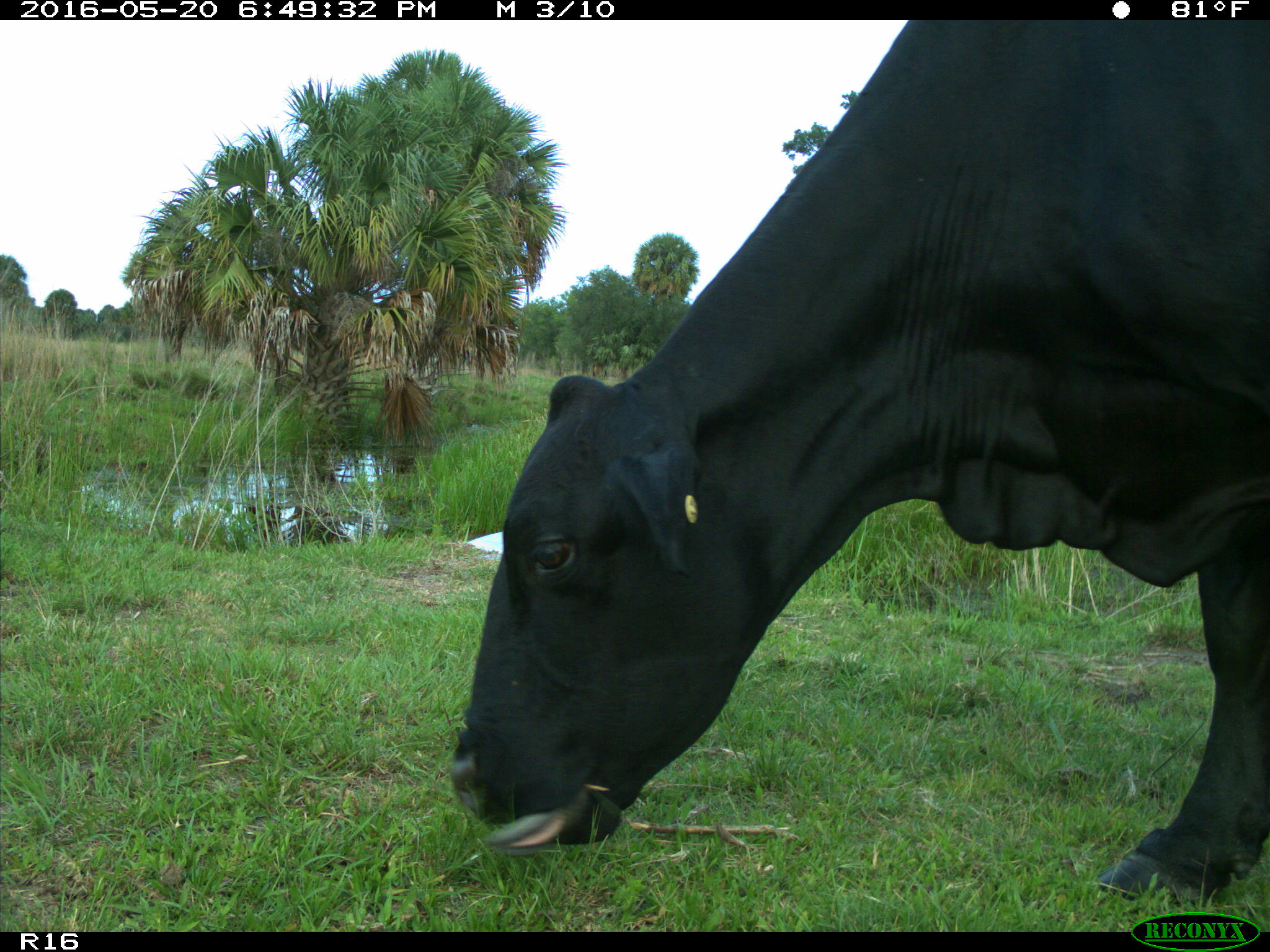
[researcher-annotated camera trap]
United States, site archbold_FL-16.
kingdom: Animalia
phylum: Chordata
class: Mammalia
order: Artiodactyla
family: Bovidae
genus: Bos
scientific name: Bos taurus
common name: domestic cow